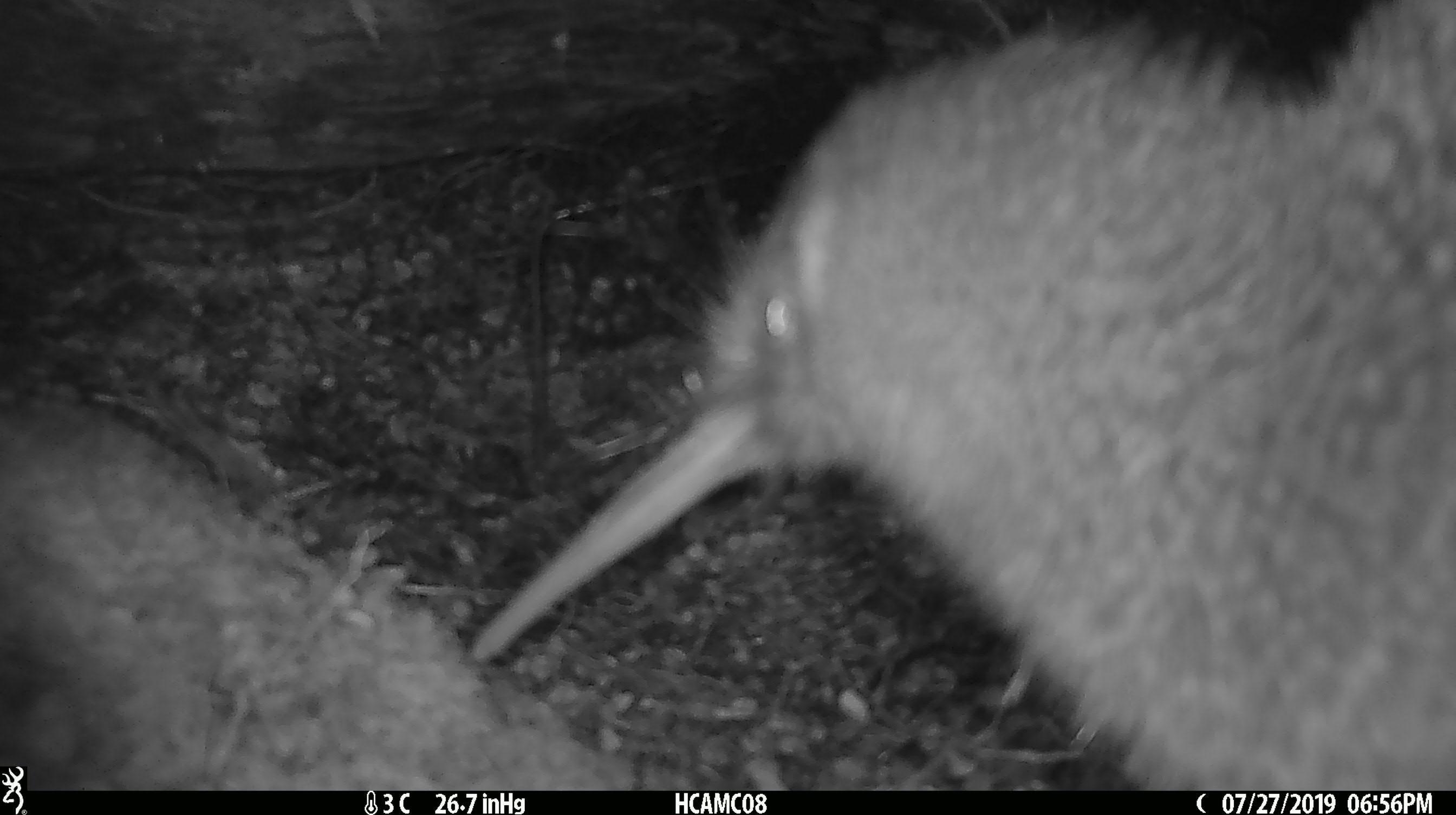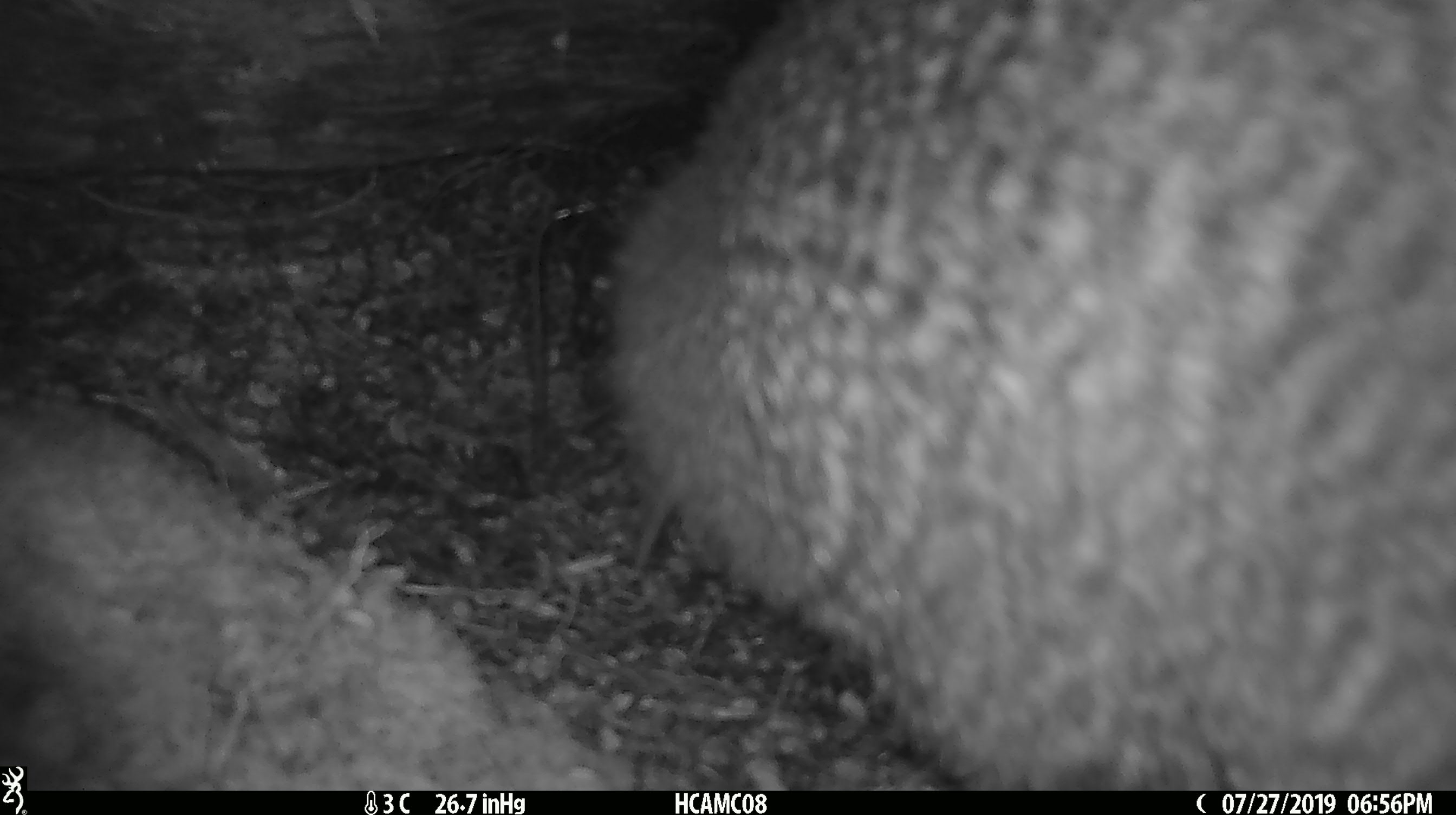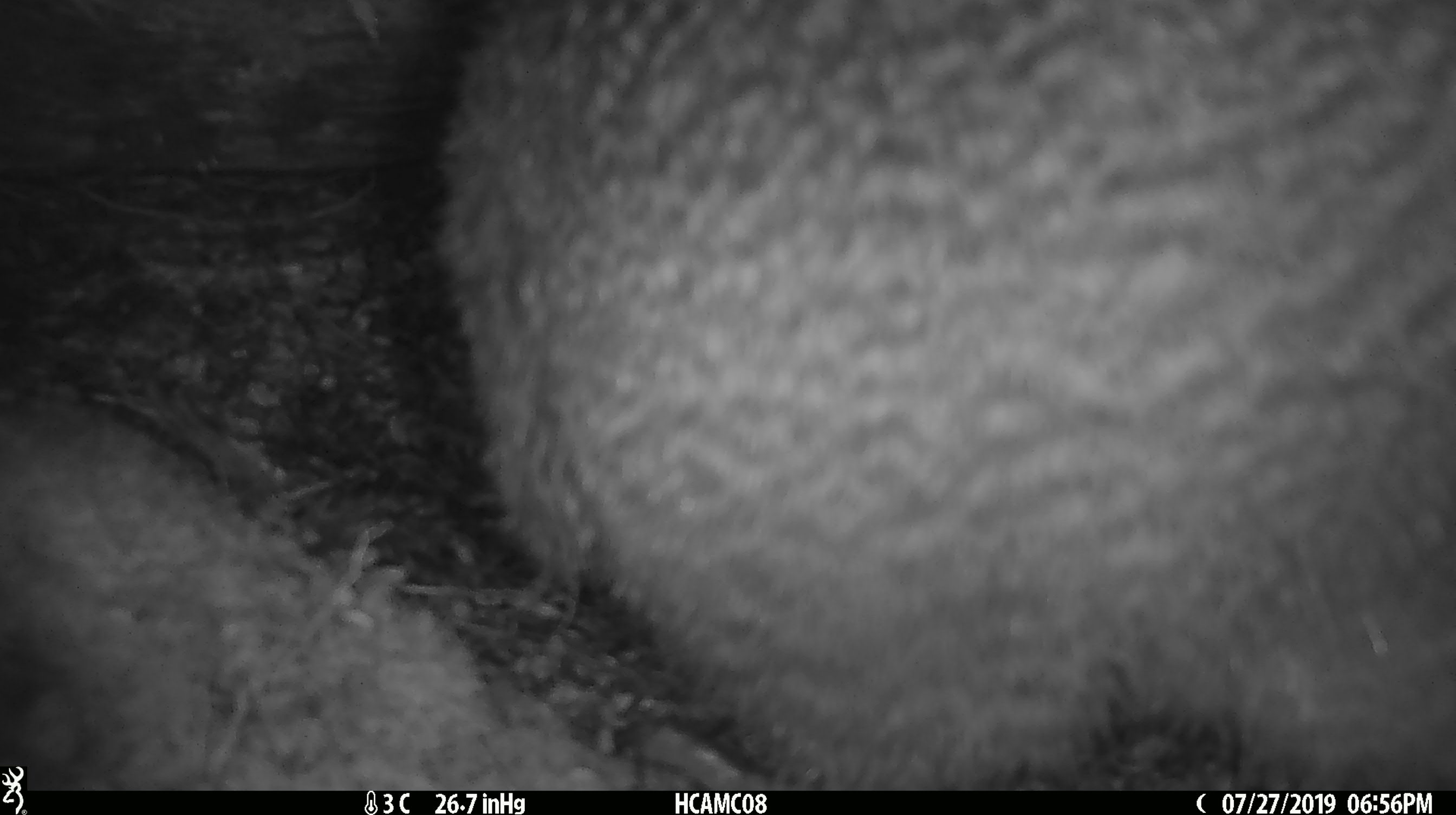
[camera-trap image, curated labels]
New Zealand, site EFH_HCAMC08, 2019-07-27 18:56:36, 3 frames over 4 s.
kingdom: Animalia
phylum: Chordata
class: Aves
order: Apterygiformes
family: Apterygidae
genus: Apteryx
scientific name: Apteryx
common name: kiwi